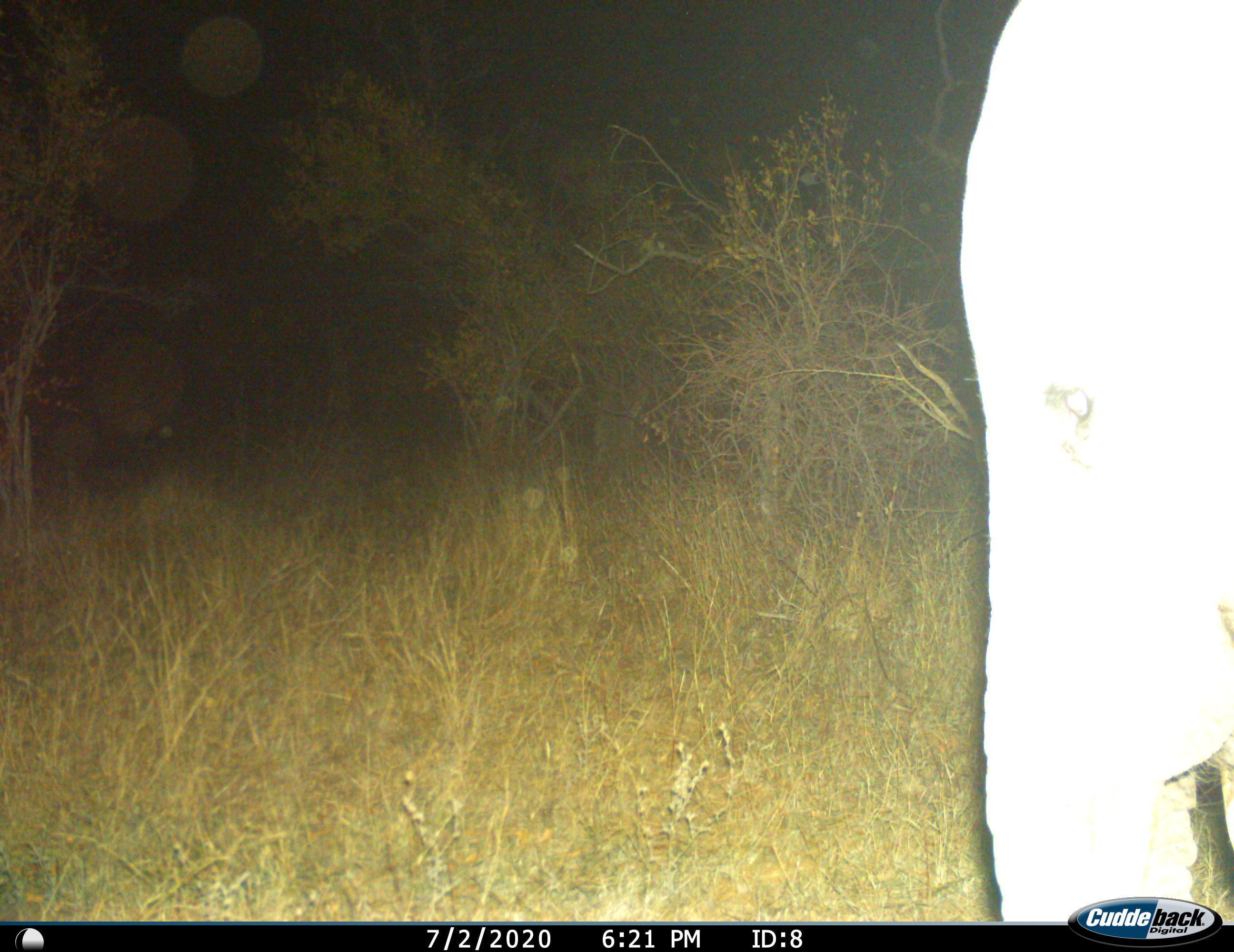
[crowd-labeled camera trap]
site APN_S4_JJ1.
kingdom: Animalia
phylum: Chordata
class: Mammalia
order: Proboscidea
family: Elephantidae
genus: Loxodonta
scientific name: Loxodonta africana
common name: african bush elephant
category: elephant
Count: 1.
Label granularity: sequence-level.